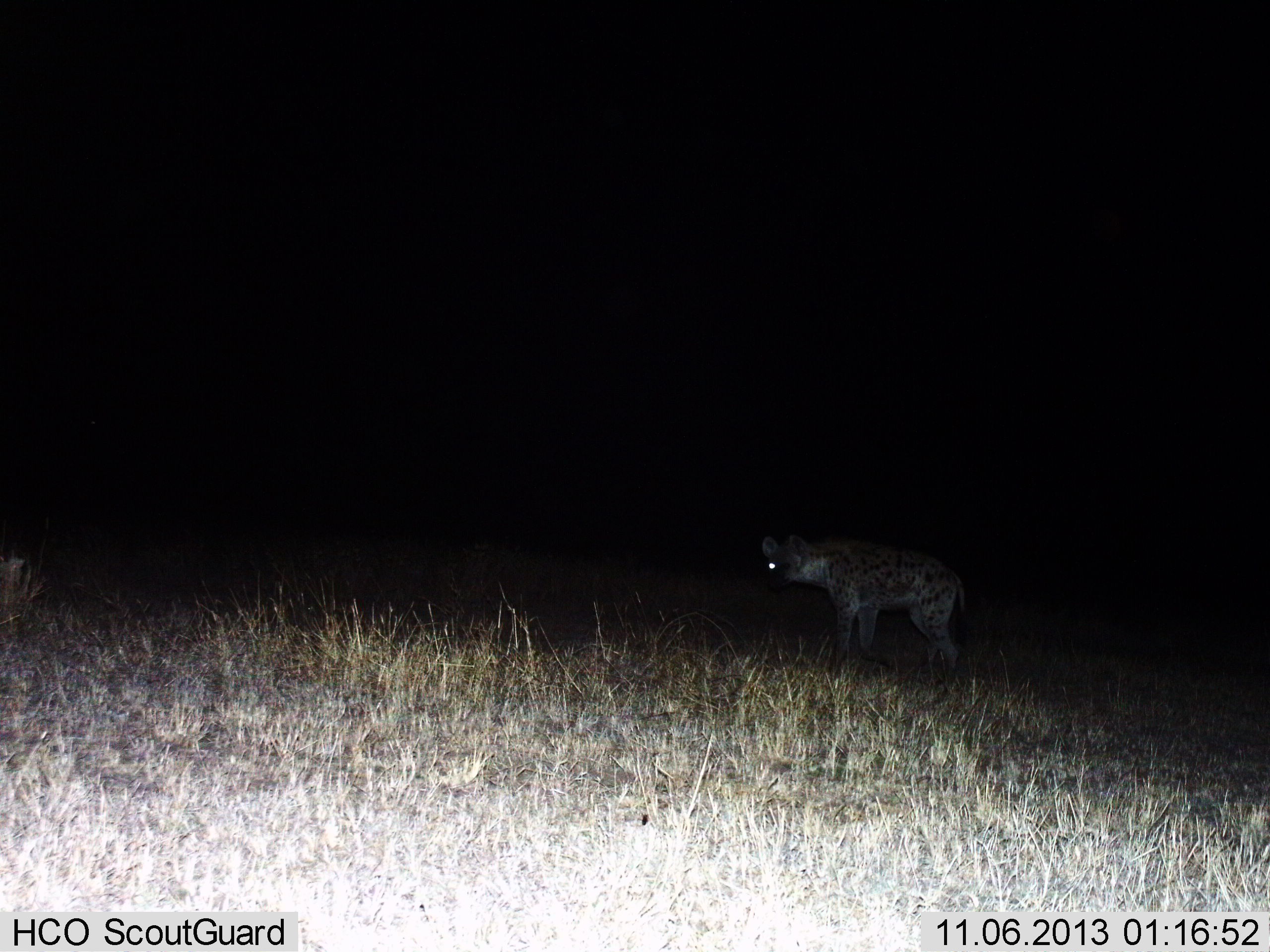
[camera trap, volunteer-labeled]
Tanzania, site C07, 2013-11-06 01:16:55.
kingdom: Animalia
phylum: Chordata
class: Mammalia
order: Carnivora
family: Hyaenidae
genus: Crocuta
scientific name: Crocuta crocuta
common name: spotted hyena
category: hyenaspotted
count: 1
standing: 80%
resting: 0%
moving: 20%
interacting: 0%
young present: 10%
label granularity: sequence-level